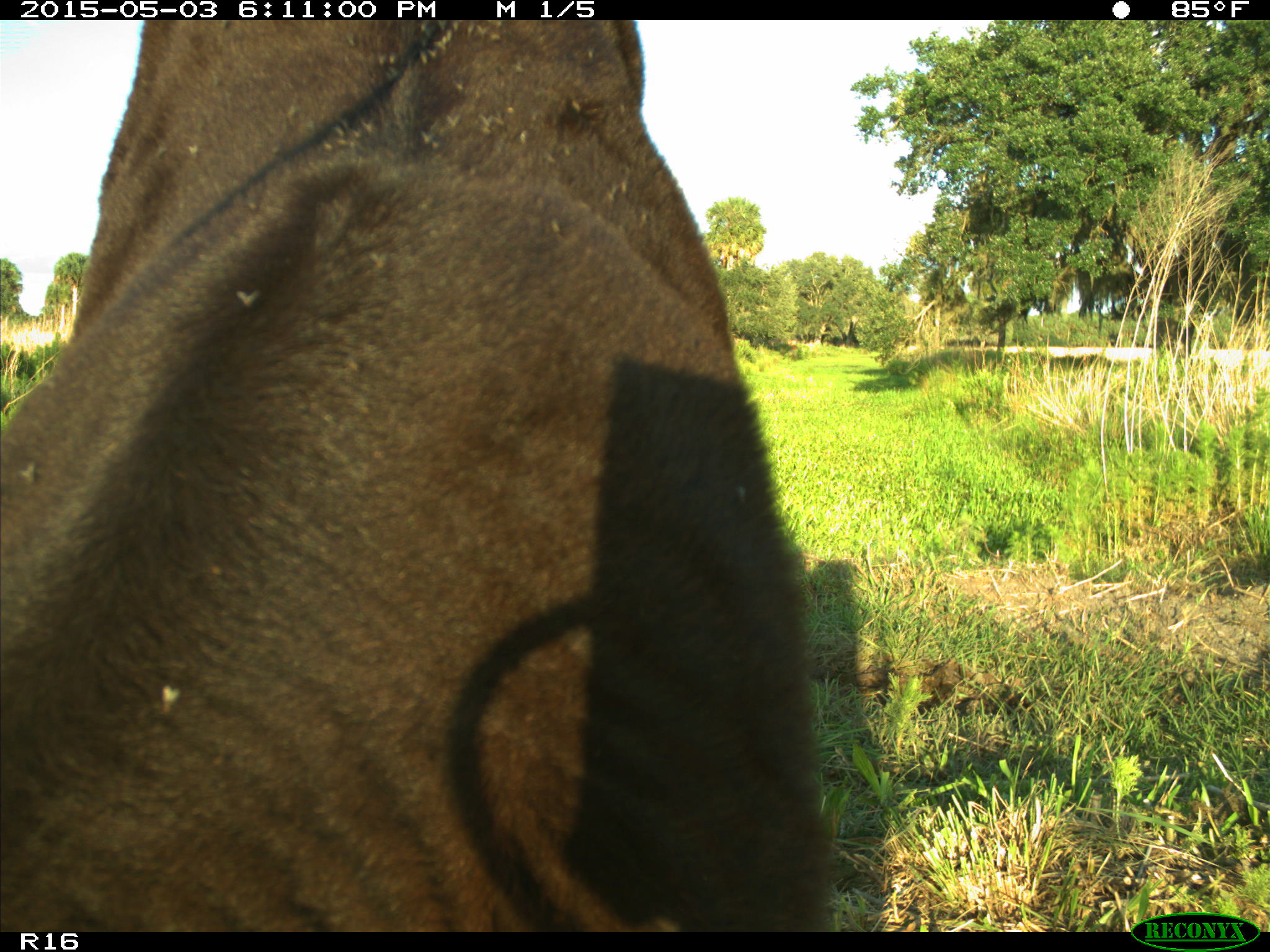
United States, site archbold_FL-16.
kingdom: Animalia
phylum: Chordata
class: Mammalia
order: Artiodactyla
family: Bovidae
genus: Bos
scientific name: Bos taurus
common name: domestic cow